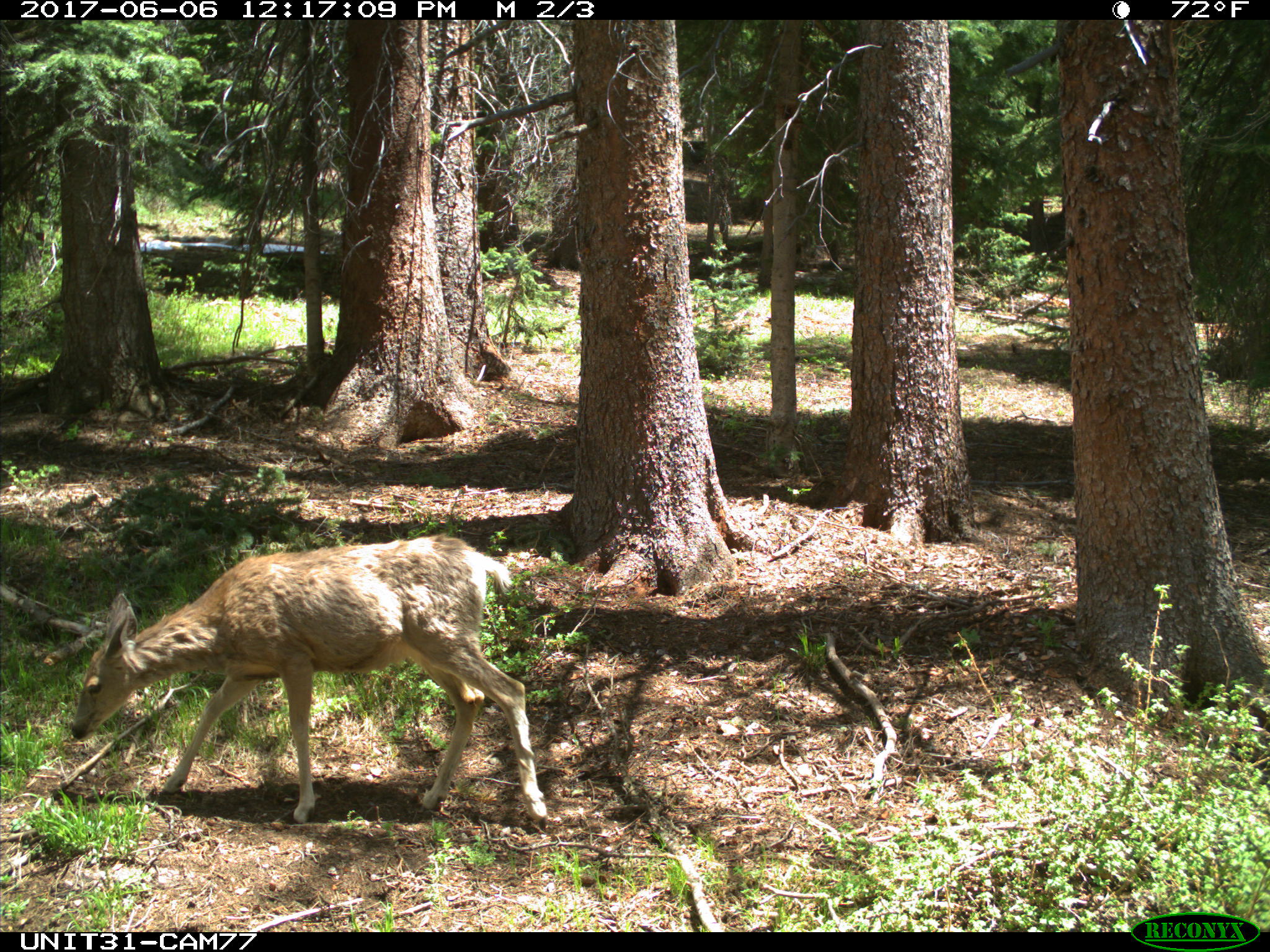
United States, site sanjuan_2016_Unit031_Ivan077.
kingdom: Animalia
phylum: Chordata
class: Mammalia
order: Artiodactyla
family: Cervidae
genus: Odocoileus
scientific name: Odocoileus hemionus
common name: mule deer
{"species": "Odocoileus hemionus (mule deer)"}